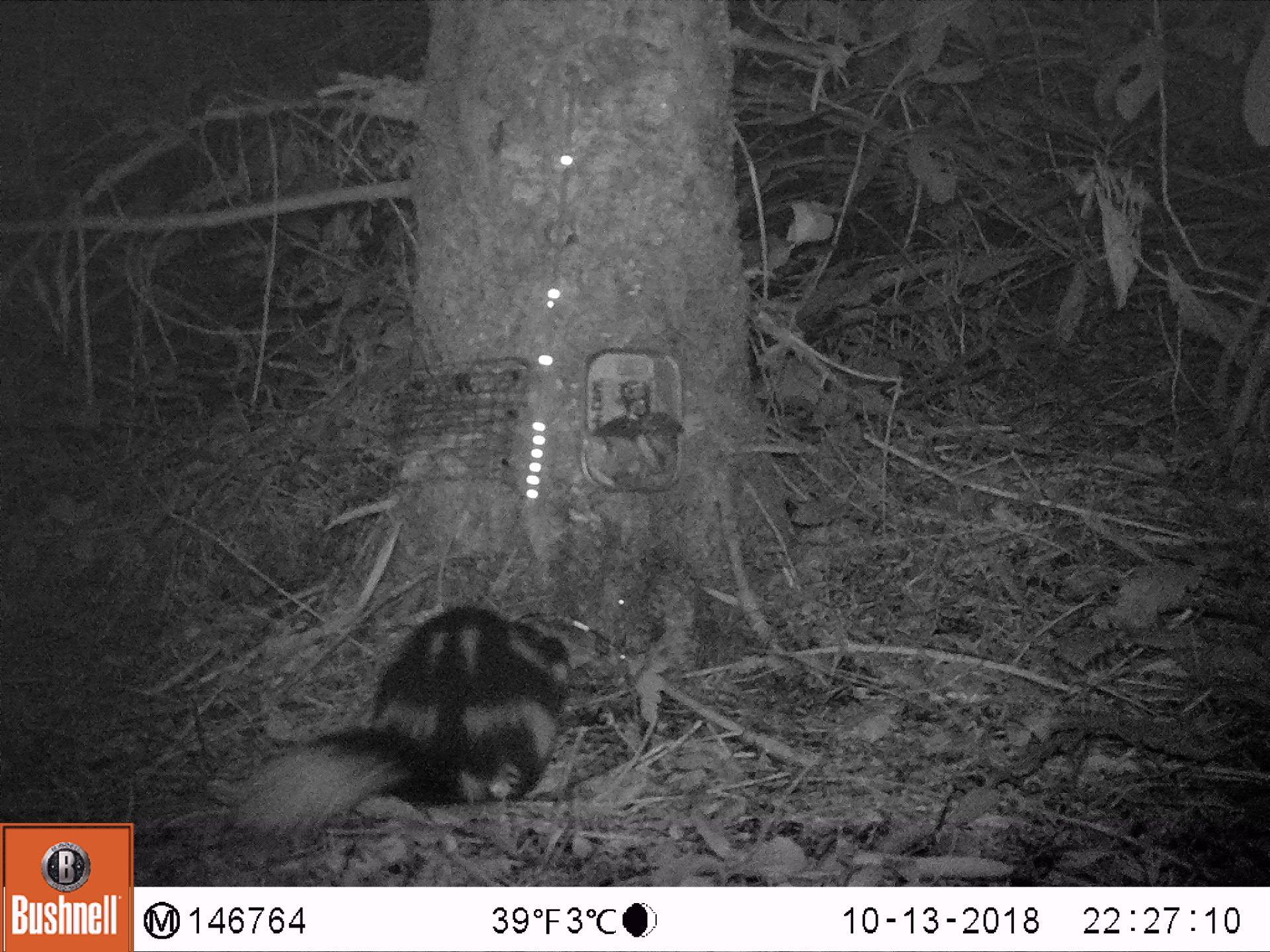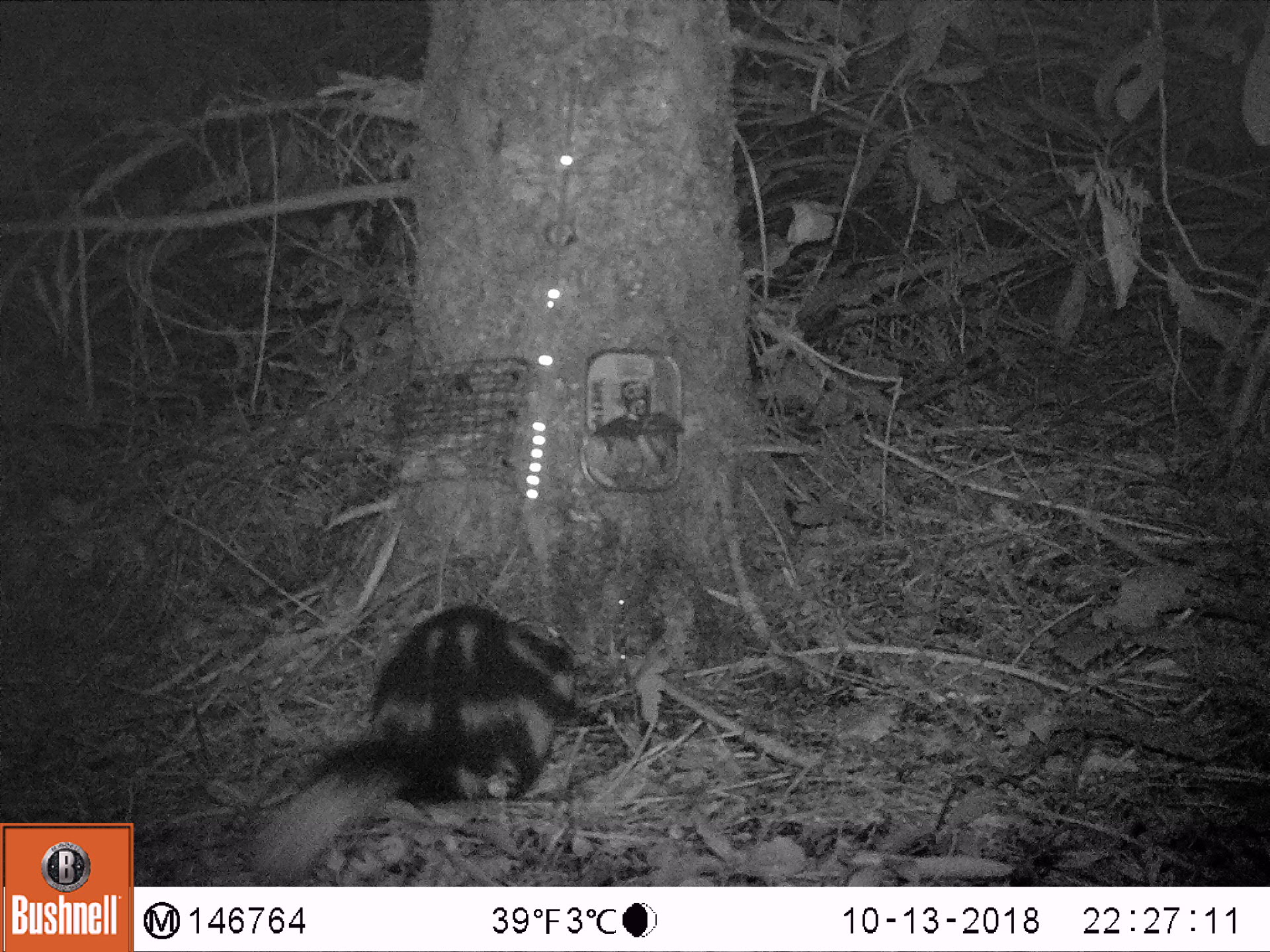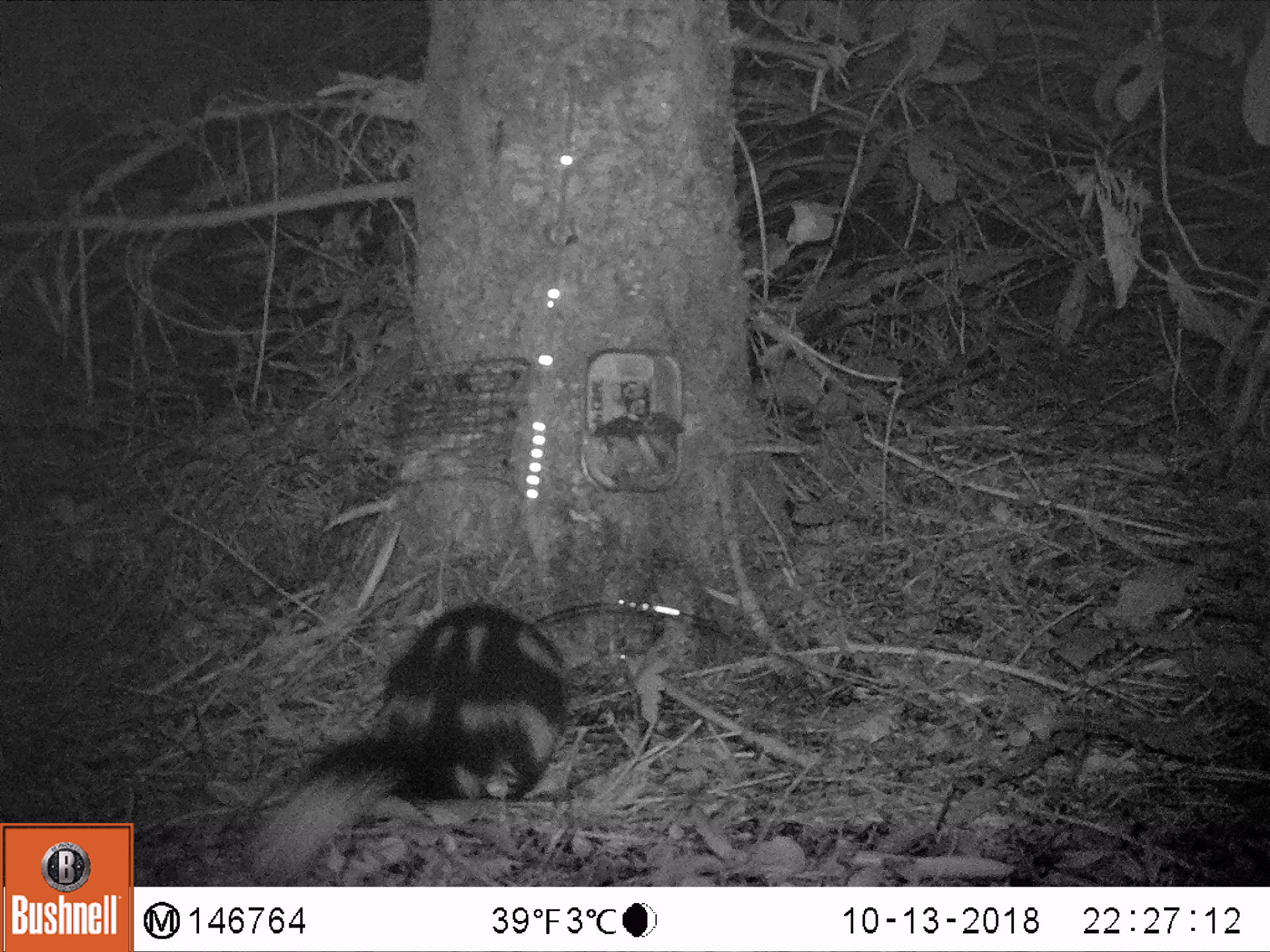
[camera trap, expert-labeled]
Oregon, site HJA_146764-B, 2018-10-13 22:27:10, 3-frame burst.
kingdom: Animalia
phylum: Chordata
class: Mammalia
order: Carnivora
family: Mephitidae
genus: Spilogale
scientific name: Spilogale gracilis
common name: western spotted skunk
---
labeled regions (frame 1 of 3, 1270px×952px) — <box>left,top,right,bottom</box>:
western spotted skunk: <box>217,591,593,843</box>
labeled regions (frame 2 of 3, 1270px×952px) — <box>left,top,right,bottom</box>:
western spotted skunk: <box>232,597,601,884</box>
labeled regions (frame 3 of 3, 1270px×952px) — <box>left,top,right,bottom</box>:
western spotted skunk: <box>226,591,594,878</box>